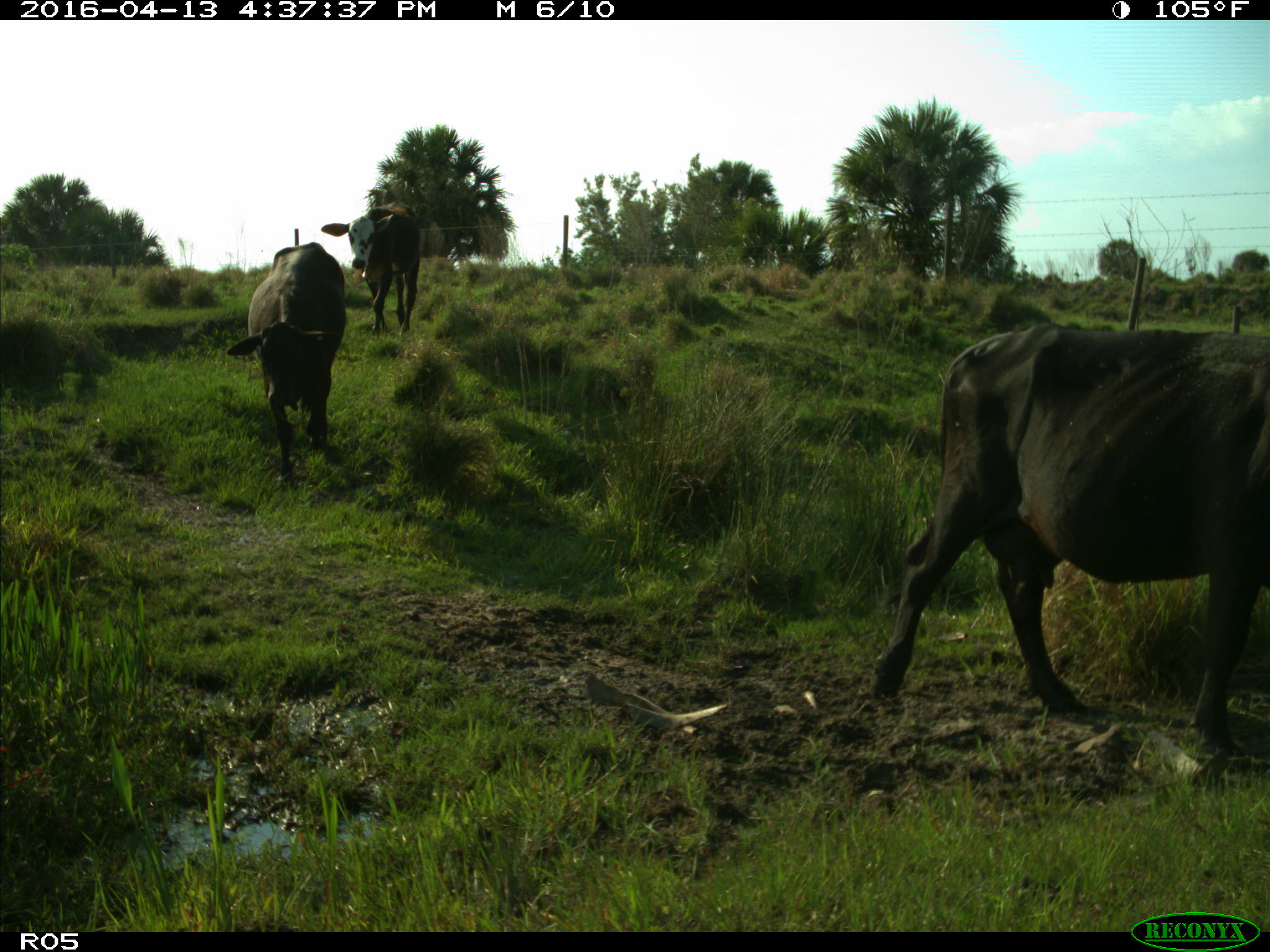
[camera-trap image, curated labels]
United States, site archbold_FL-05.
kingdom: Animalia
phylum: Chordata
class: Mammalia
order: Artiodactyla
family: Bovidae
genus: Bos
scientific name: Bos taurus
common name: domestic cow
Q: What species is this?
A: Bos taurus (domestic cow).